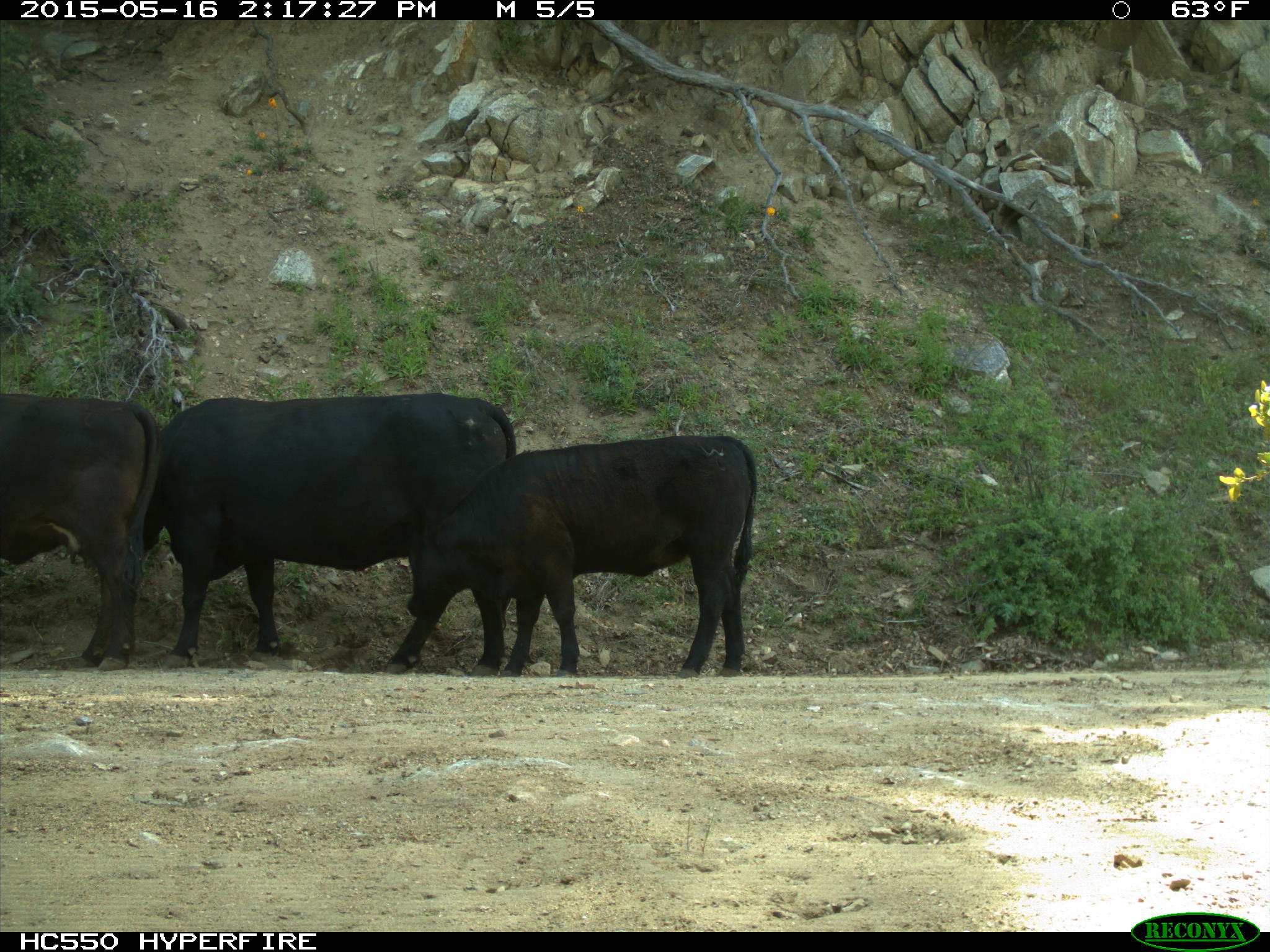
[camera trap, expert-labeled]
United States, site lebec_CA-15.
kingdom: Animalia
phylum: Chordata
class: Mammalia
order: Artiodactyla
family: Bovidae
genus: Bos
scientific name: Bos taurus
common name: domestic cow